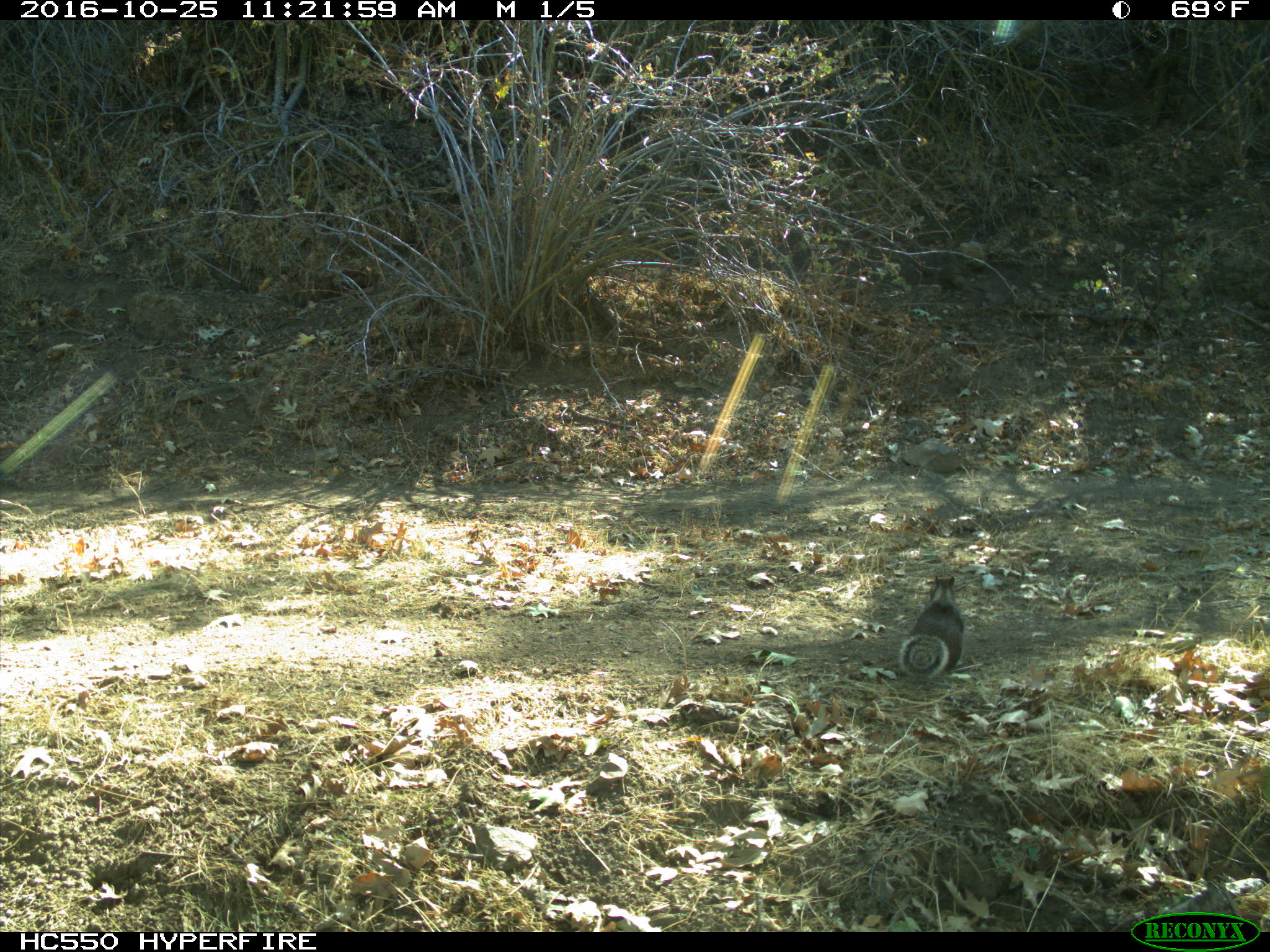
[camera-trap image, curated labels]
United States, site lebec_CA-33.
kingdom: Animalia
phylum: Chordata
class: Mammalia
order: Rodentia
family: Sciuridae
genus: Otospermophilus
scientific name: Otospermophilus beecheyi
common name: california ground squirrel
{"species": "Otospermophilus beecheyi (california ground squirrel)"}